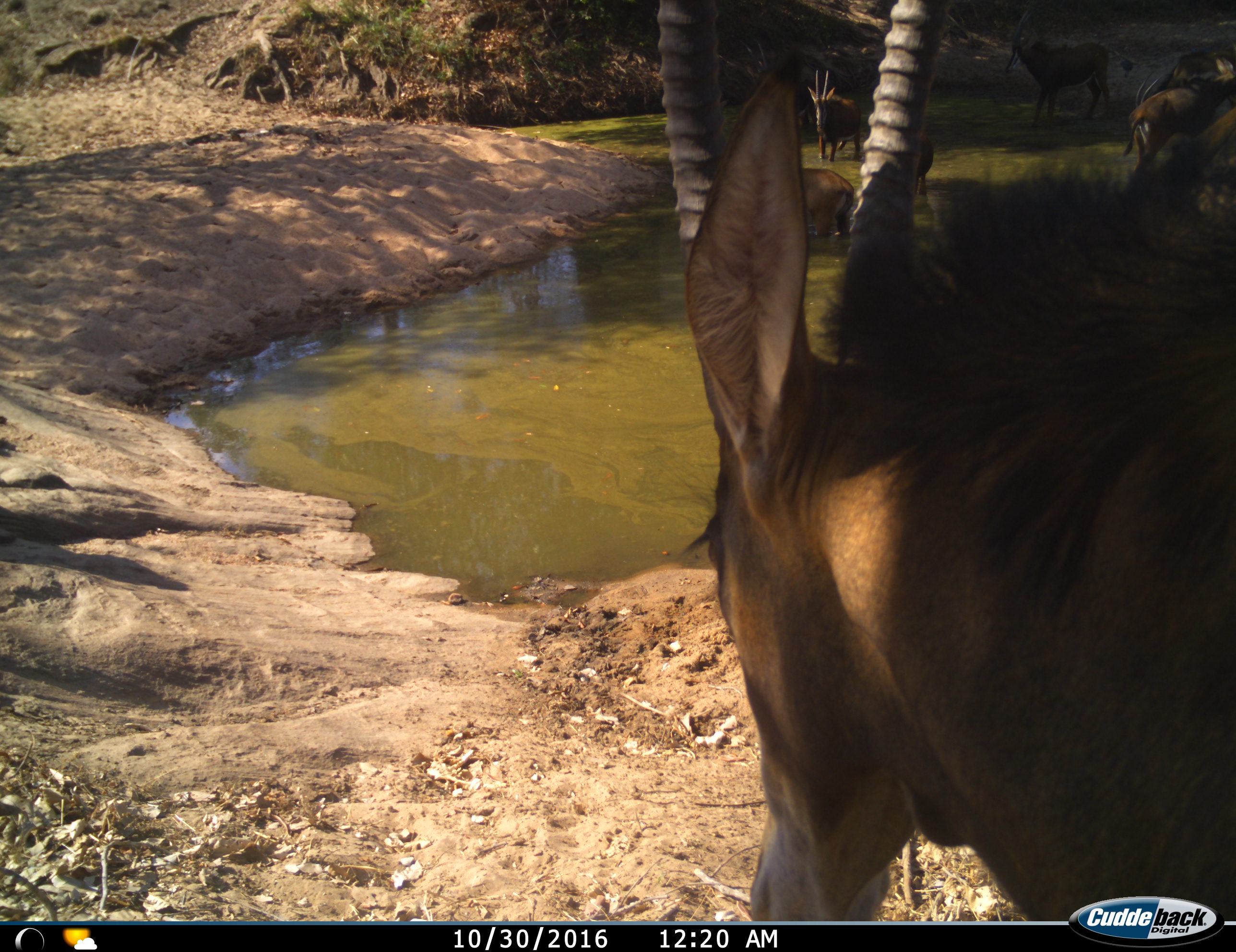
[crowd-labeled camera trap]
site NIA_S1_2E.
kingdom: Animalia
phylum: Chordata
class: Mammalia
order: Artiodactyla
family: Bovidae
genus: Hippotragus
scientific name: Hippotragus niger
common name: sable antelope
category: sable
Sable (sable antelope) (Hippotragus niger), count 7. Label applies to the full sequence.